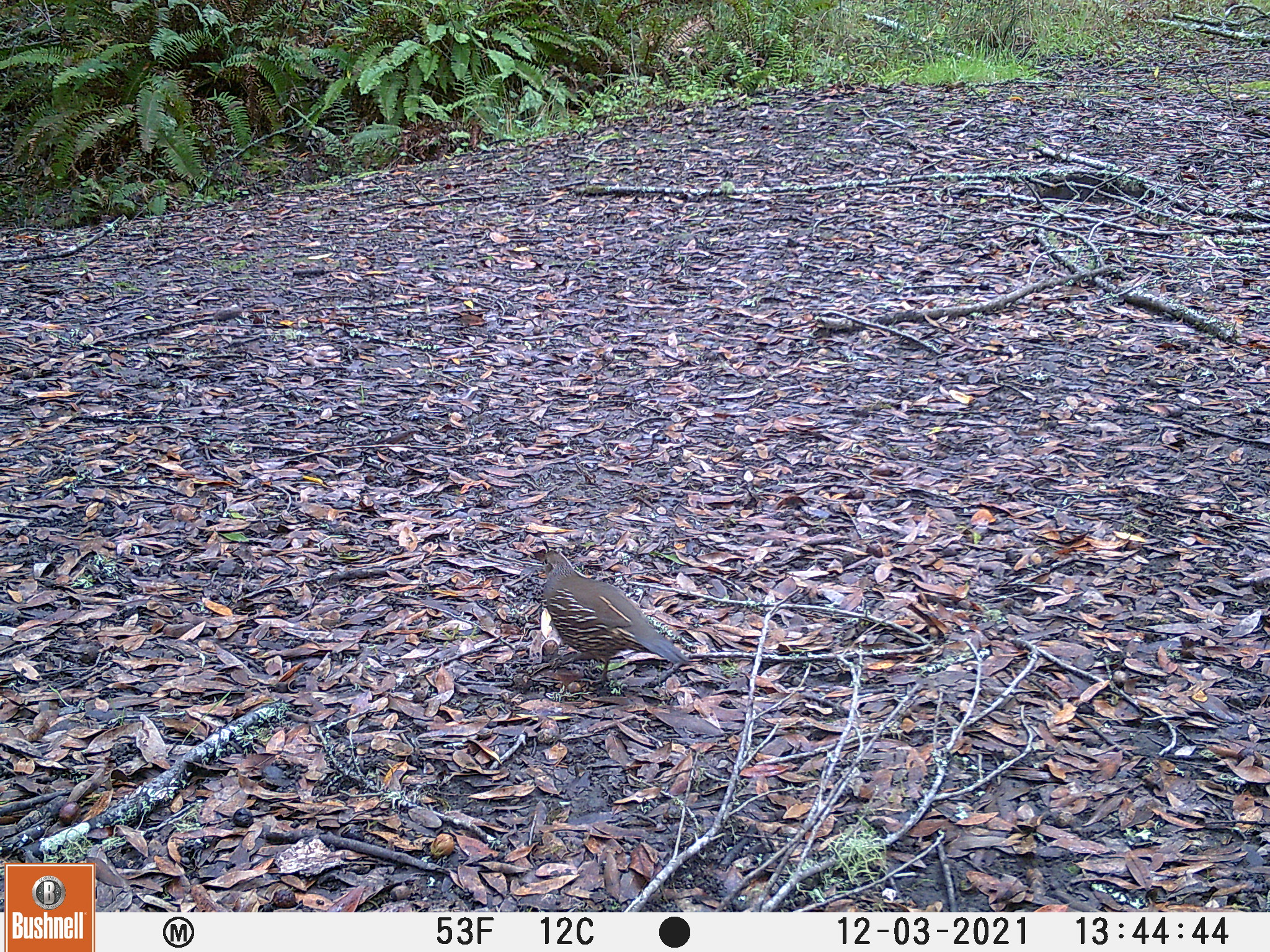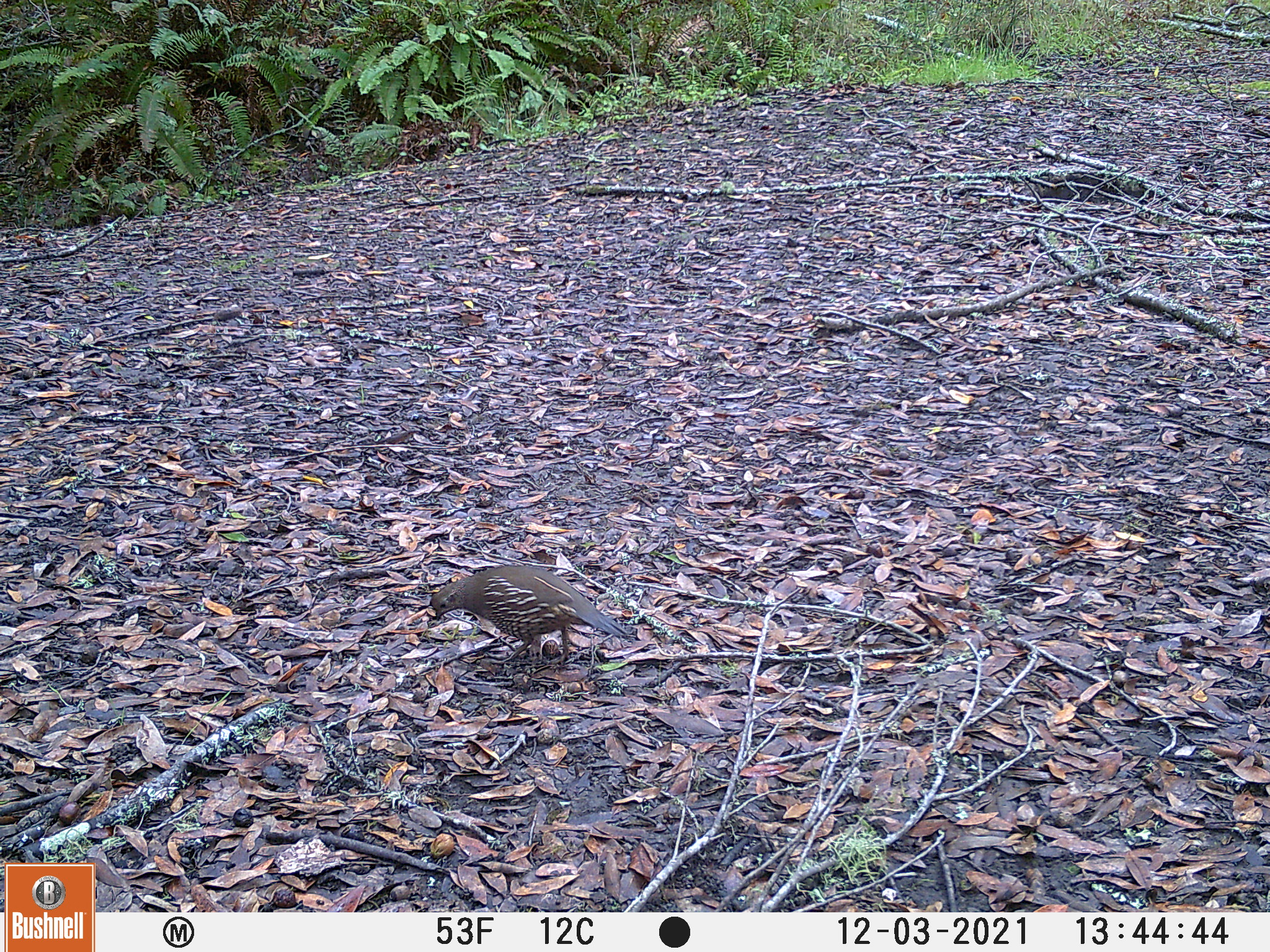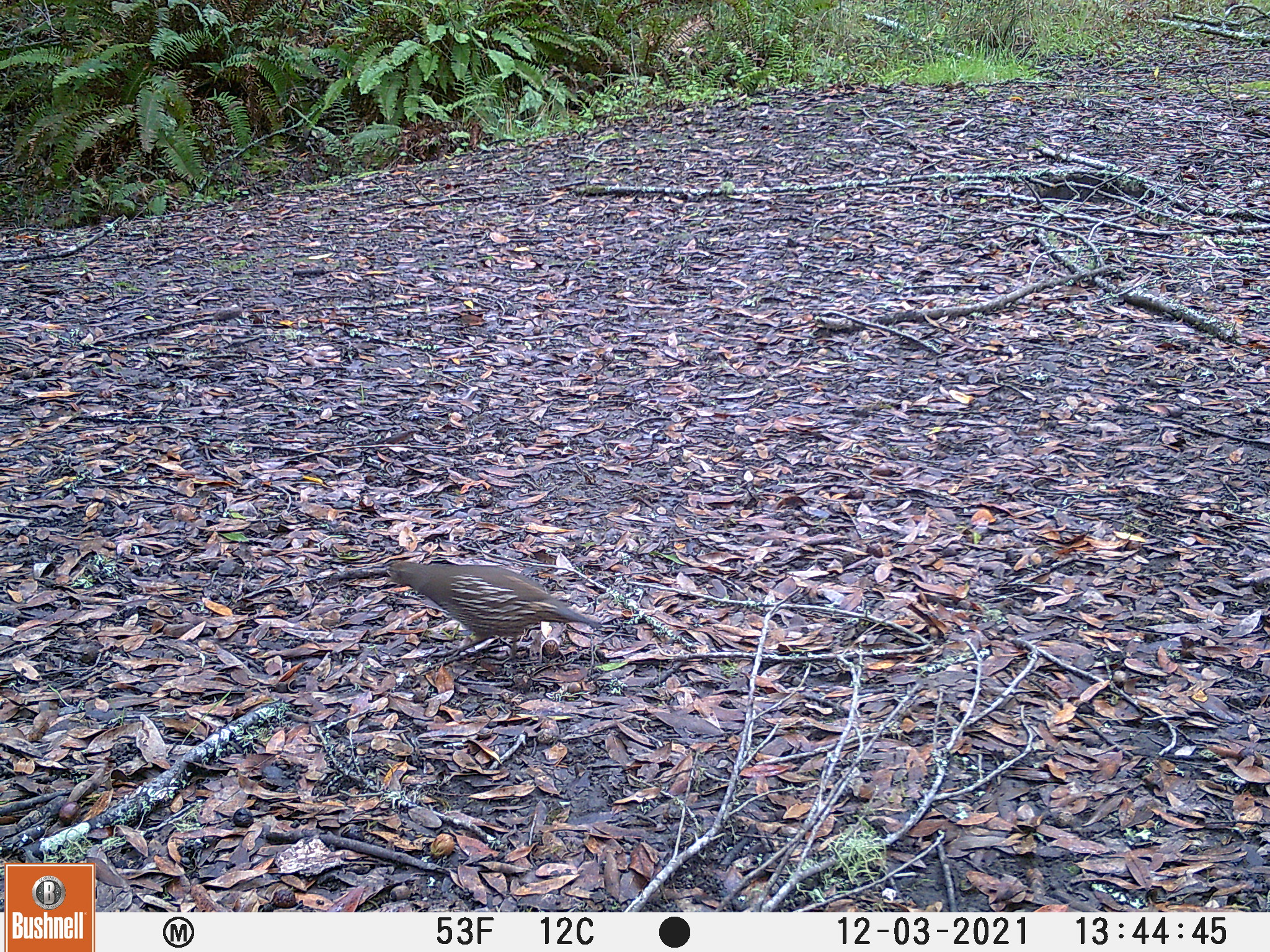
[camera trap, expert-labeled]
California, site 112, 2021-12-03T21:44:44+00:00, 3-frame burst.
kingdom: Animalia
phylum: Chordata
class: Aves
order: Galliformes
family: Odontophoridae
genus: Callipepla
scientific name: Callipepla californica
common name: california quail